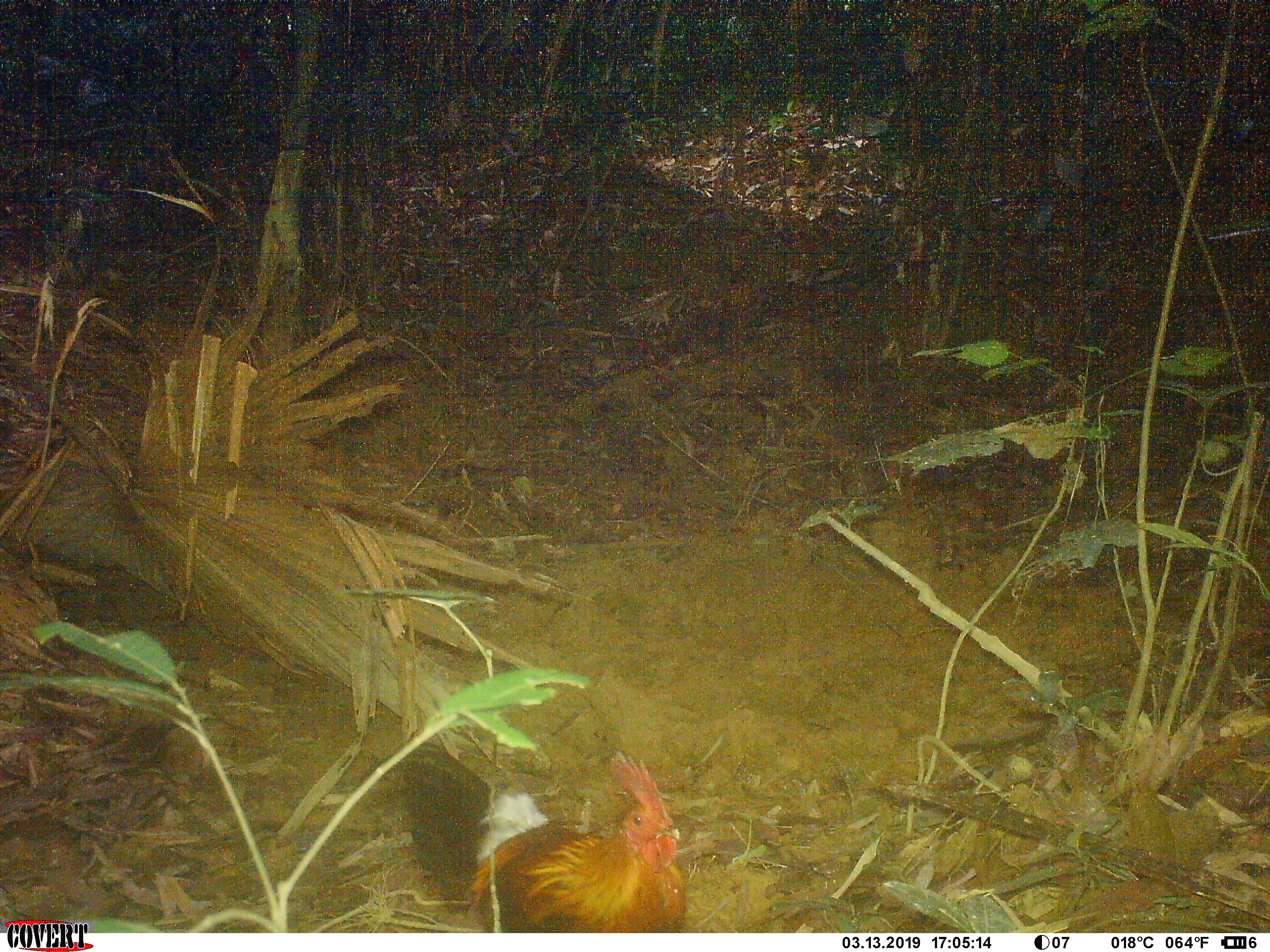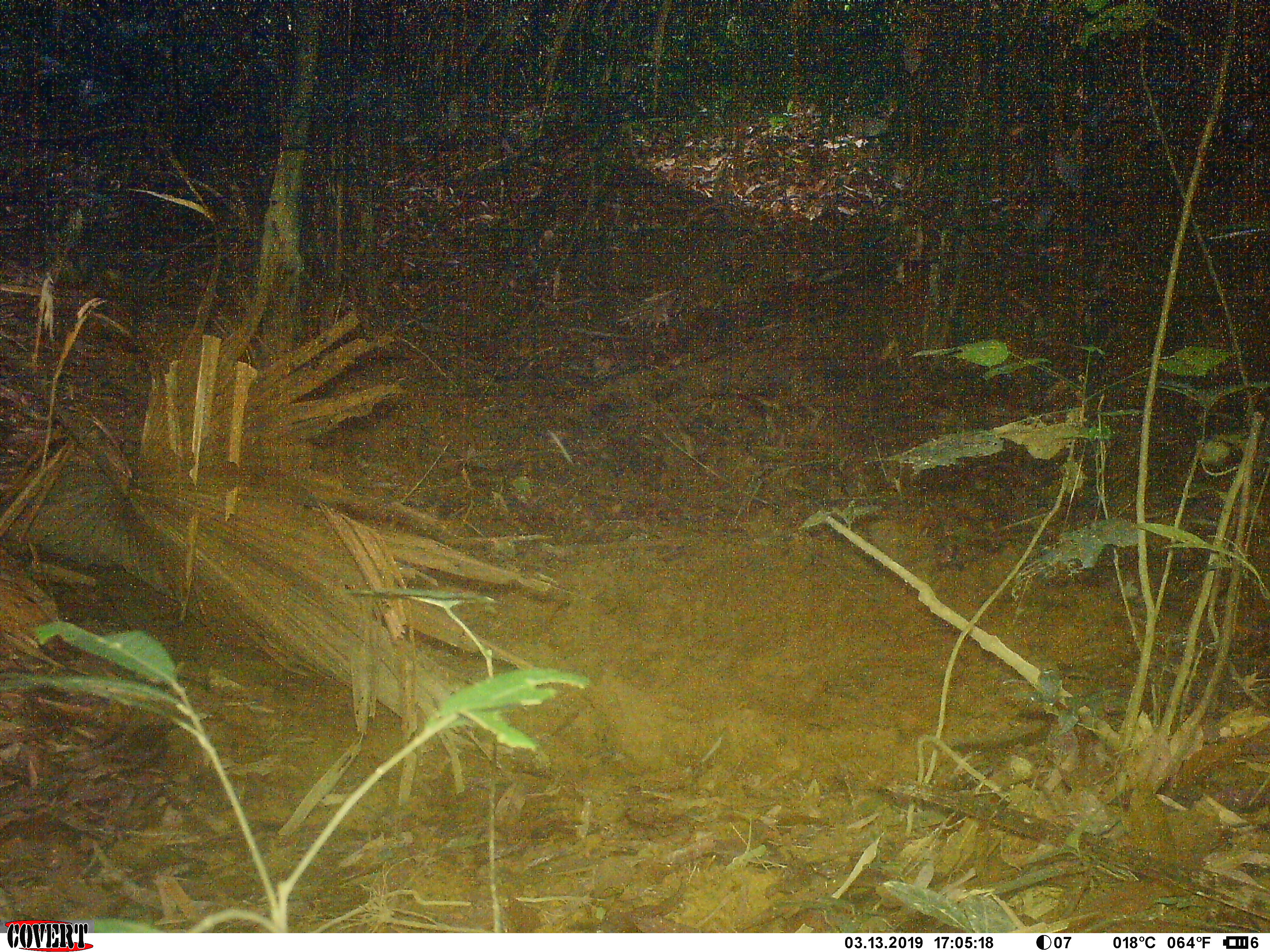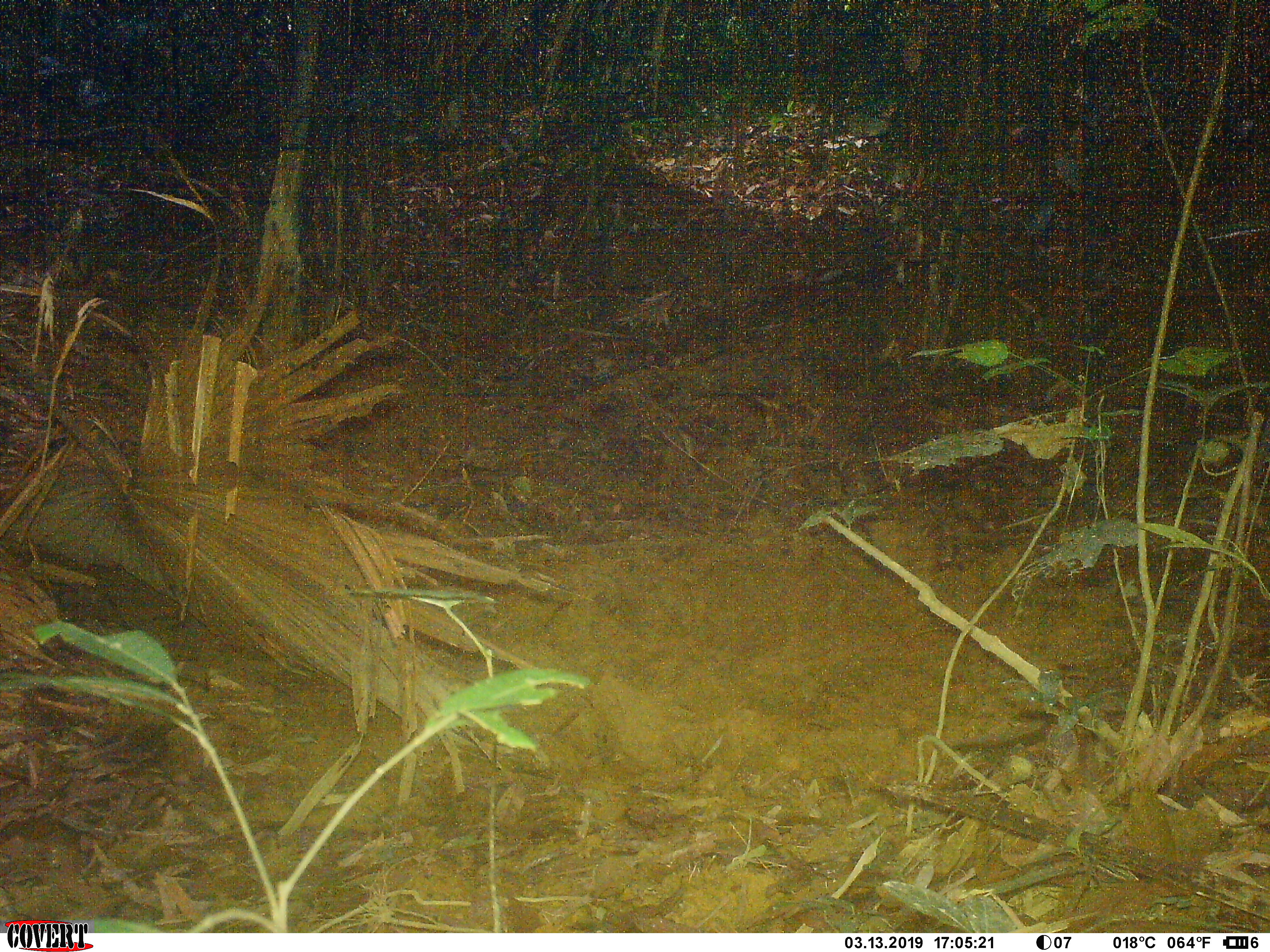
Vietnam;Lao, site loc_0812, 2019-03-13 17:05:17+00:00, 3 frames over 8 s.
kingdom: Animalia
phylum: Chordata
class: Aves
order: Galliformes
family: Phasianidae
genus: Gallus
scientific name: Gallus gallus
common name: red junglefowl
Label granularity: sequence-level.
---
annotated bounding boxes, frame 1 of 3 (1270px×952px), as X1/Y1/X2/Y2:
red junglefowl: 397/742/687/933